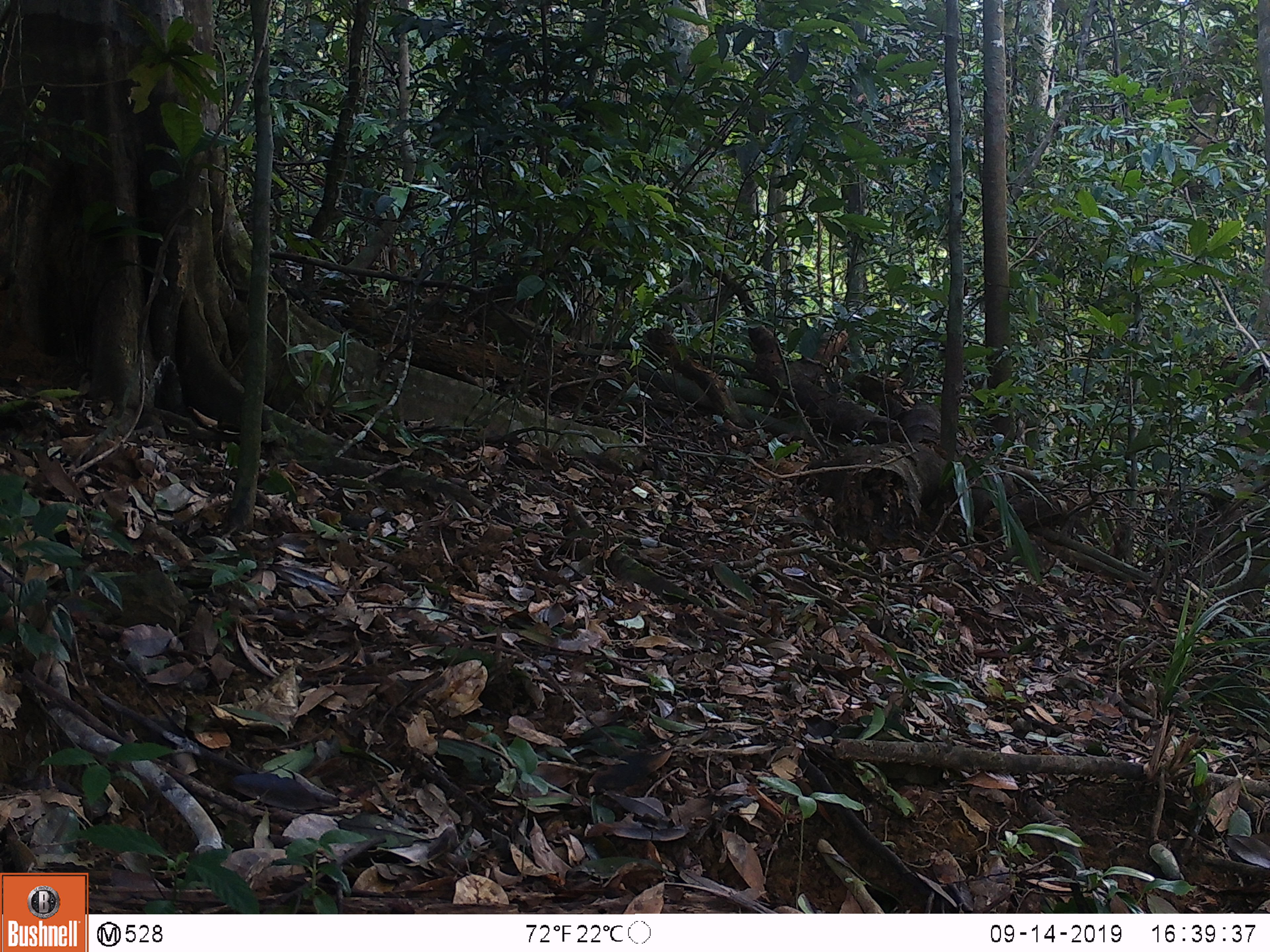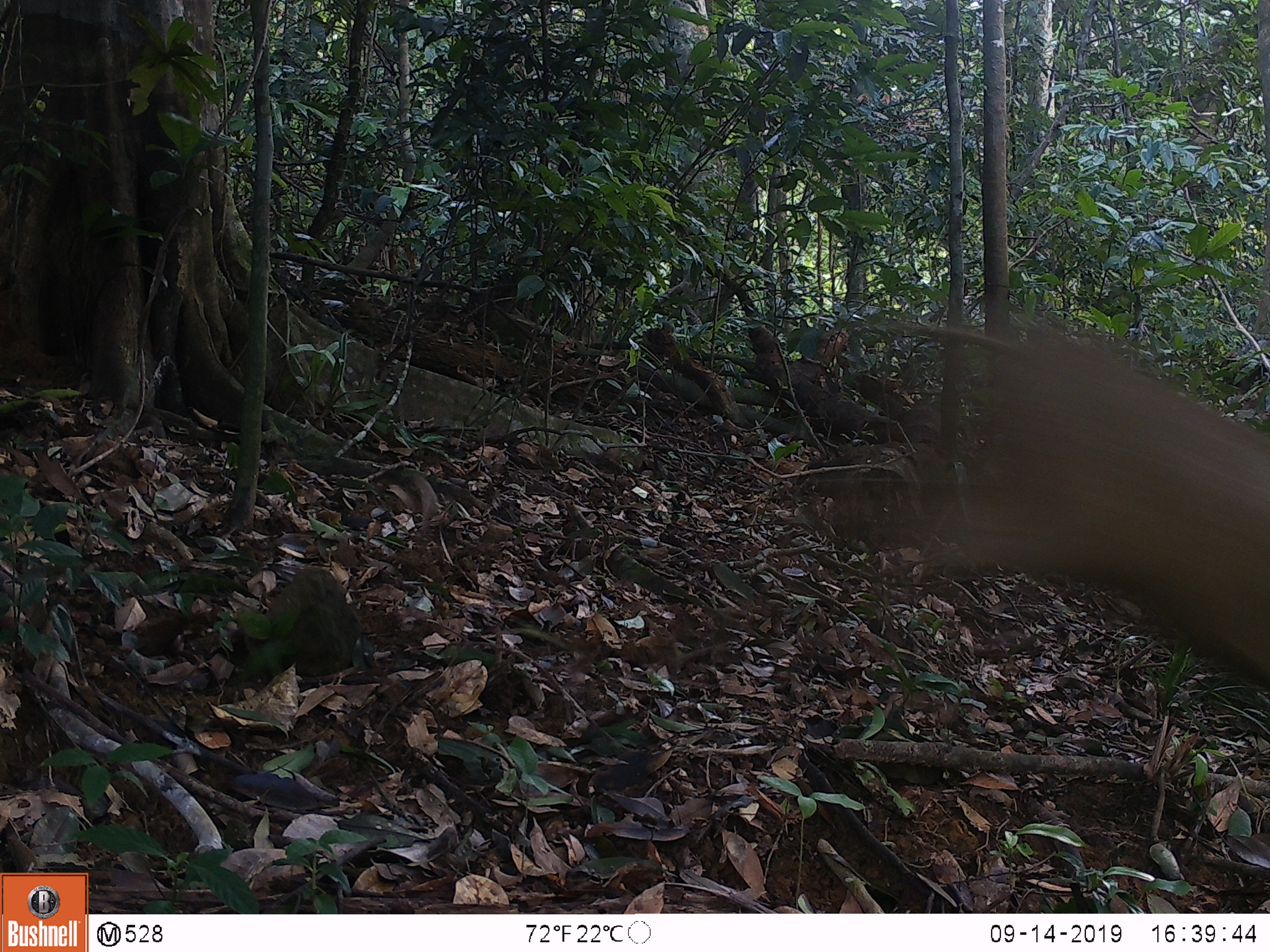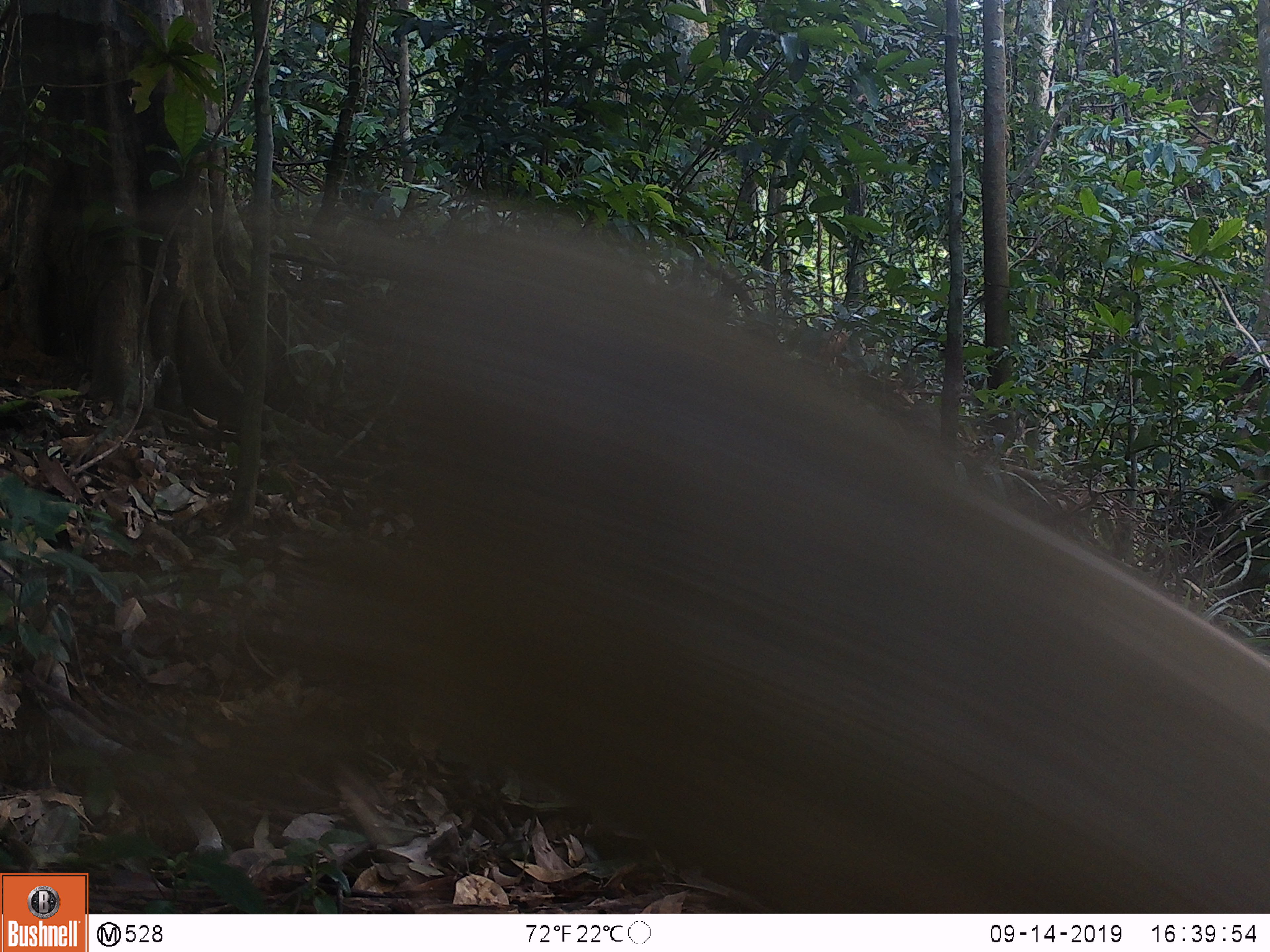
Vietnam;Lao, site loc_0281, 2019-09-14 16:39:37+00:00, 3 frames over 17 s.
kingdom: Animalia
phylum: Chordata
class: Mammalia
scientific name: Mammalia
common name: mammal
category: unidentified mammal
Unidentified mammal (mammal) (Mammalia). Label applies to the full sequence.